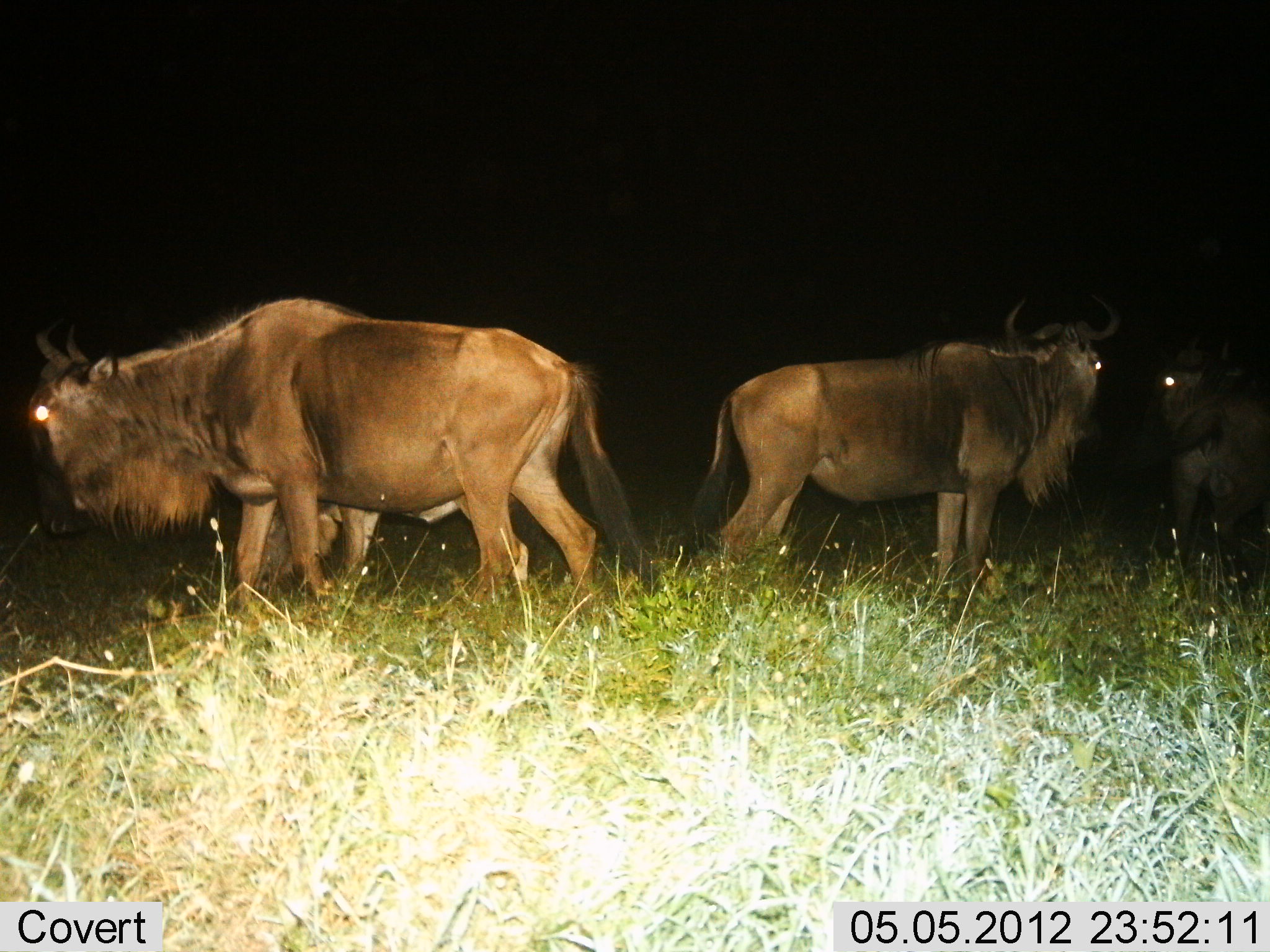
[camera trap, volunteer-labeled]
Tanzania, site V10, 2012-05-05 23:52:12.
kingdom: Animalia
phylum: Chordata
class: Mammalia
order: Artiodactyla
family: Bovidae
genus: Connochaetes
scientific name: Connochaetes taurinus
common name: blue wildebeest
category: wildebeest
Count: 4.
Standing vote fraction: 100%.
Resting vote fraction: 10%.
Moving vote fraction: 40%.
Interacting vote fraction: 0%.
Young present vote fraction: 0%.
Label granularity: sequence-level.